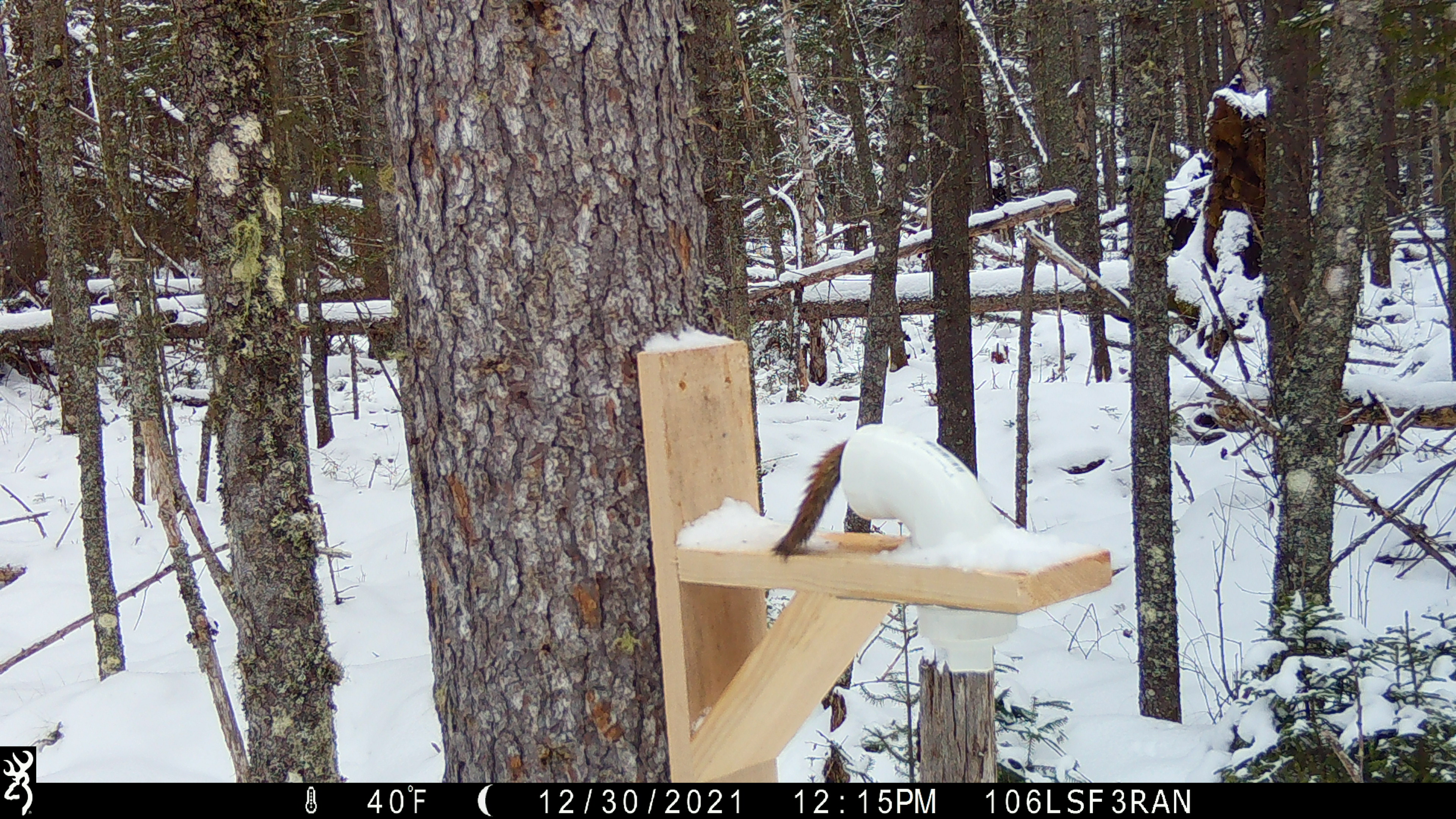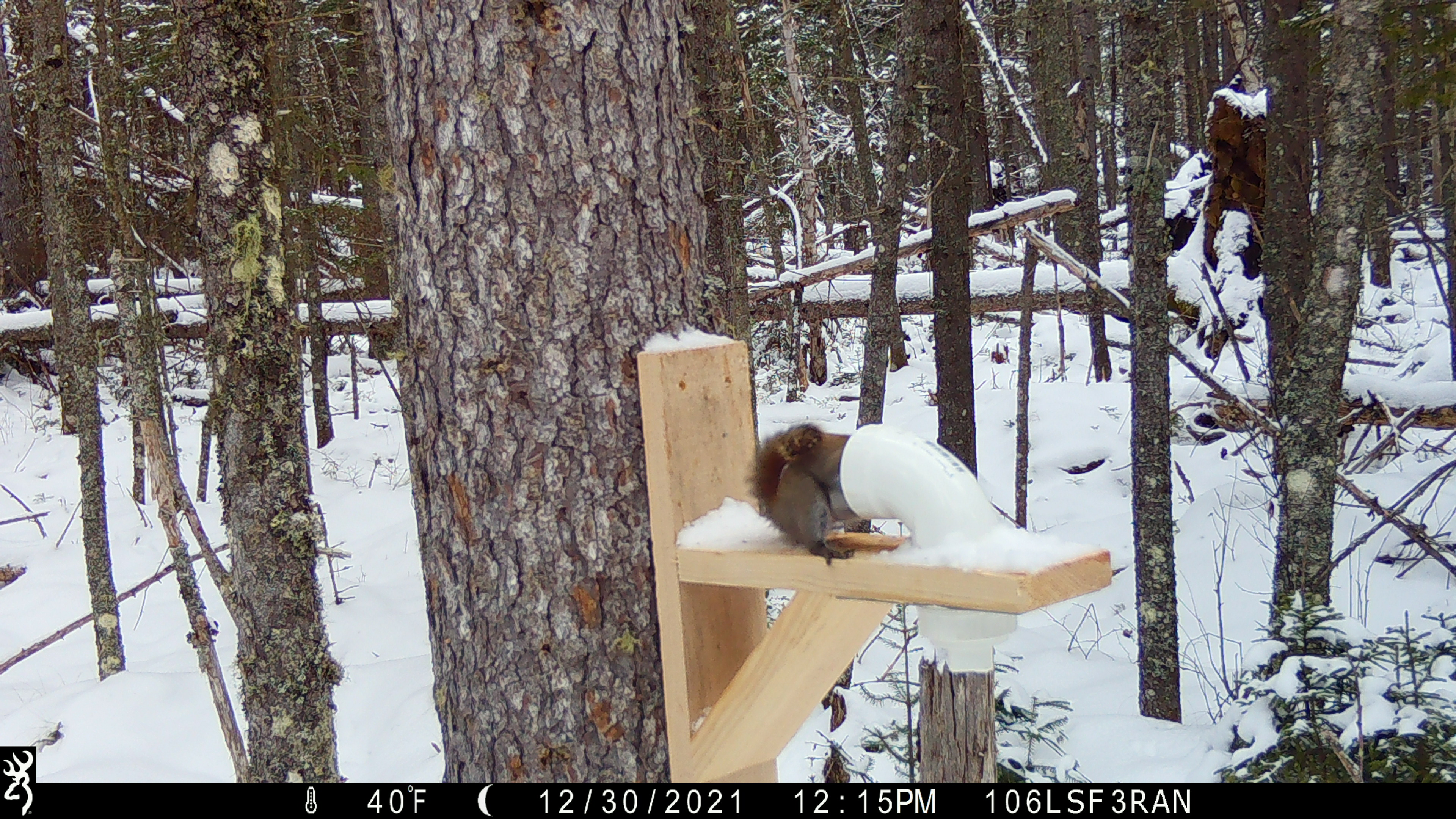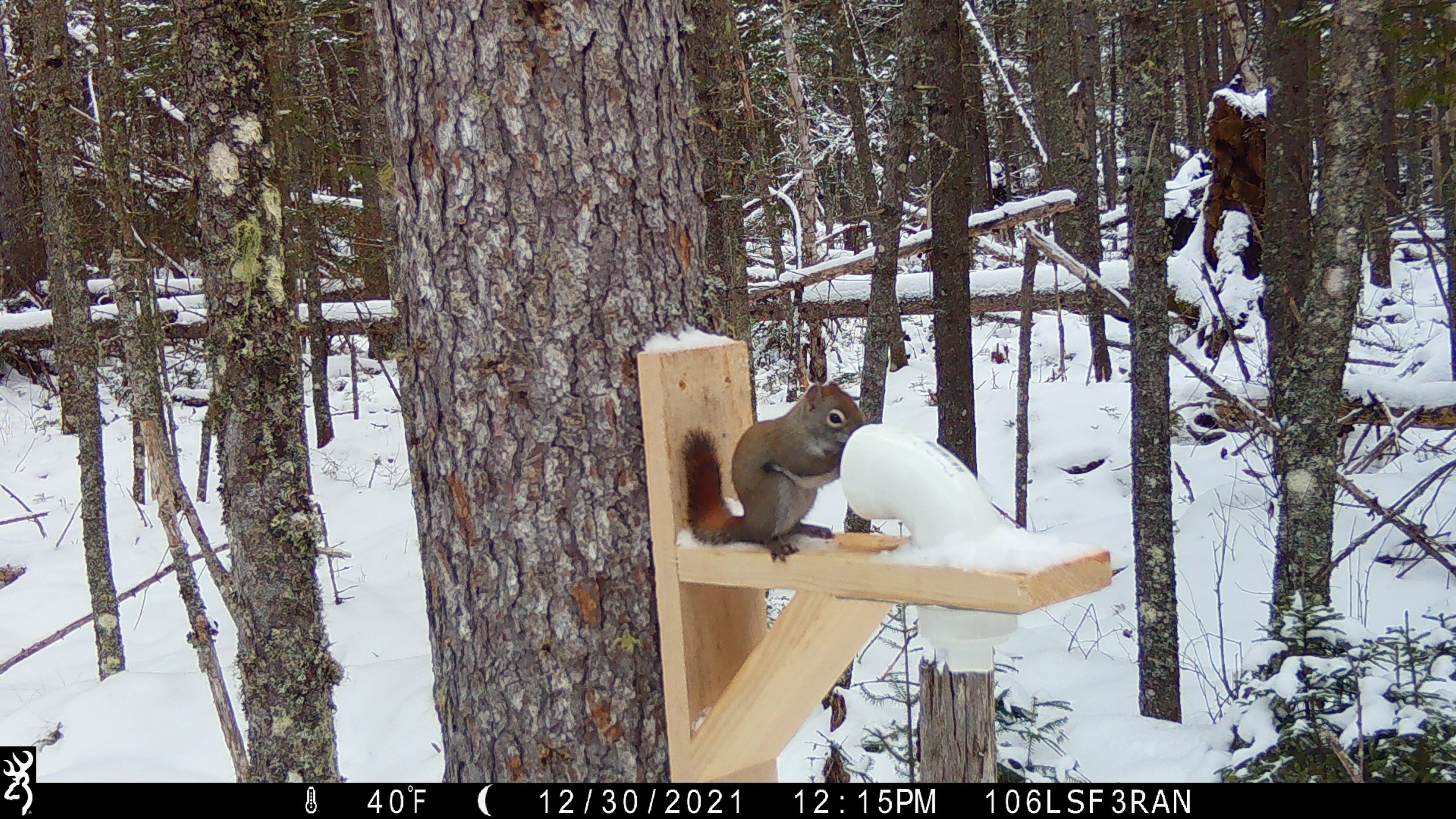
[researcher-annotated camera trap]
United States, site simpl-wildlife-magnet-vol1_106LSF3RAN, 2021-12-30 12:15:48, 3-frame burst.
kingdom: Animalia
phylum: Chordata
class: Mammalia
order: Rodentia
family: Sciuridae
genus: Tamiasciurus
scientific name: Tamiasciurus hudsonicus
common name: red squirrel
Red squirrel (Tamiasciurus hudsonicus).